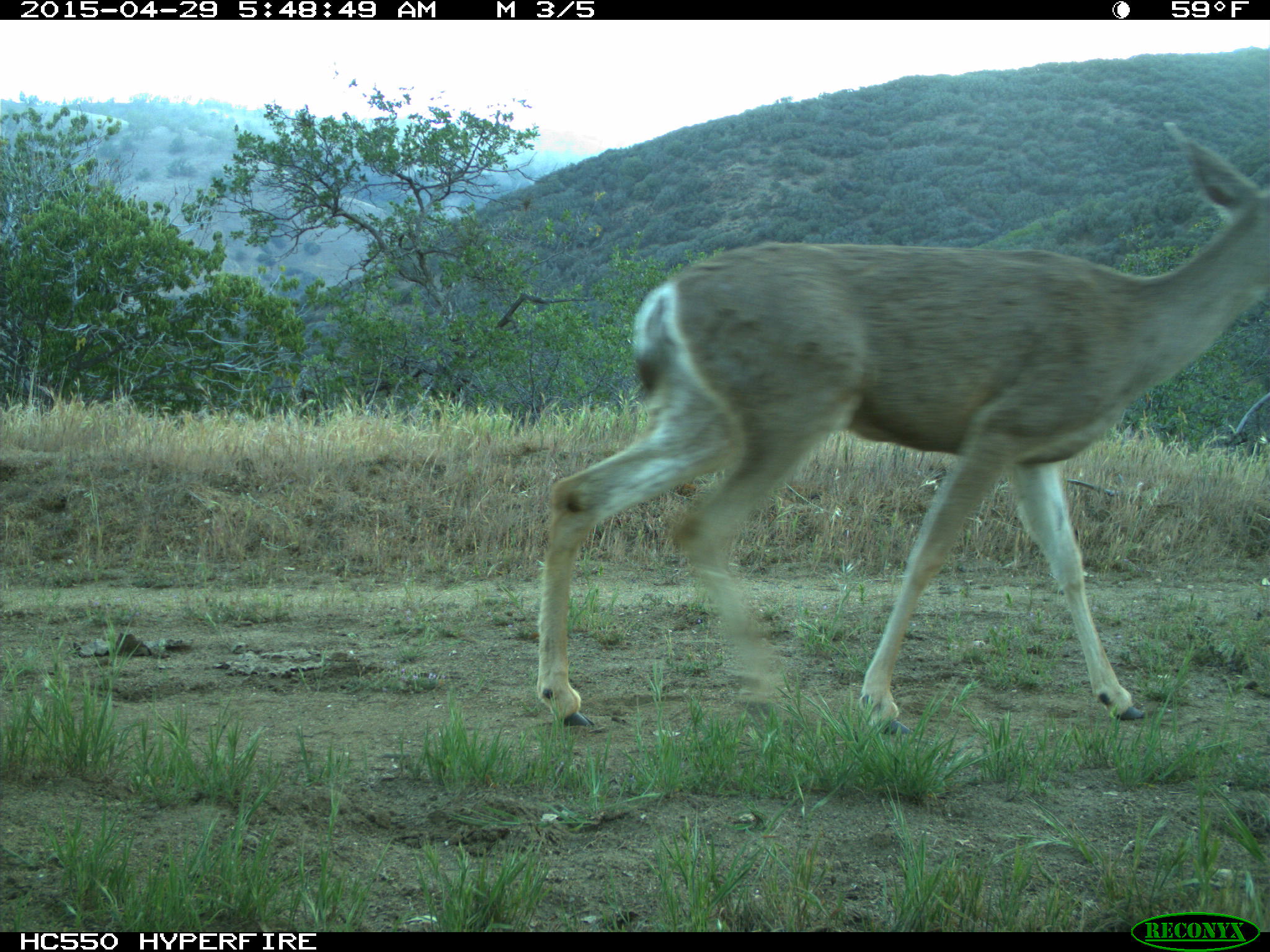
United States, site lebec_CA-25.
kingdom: Animalia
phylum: Chordata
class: Mammalia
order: Artiodactyla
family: Cervidae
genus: Odocoileus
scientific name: Odocoileus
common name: deer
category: unidentified deer